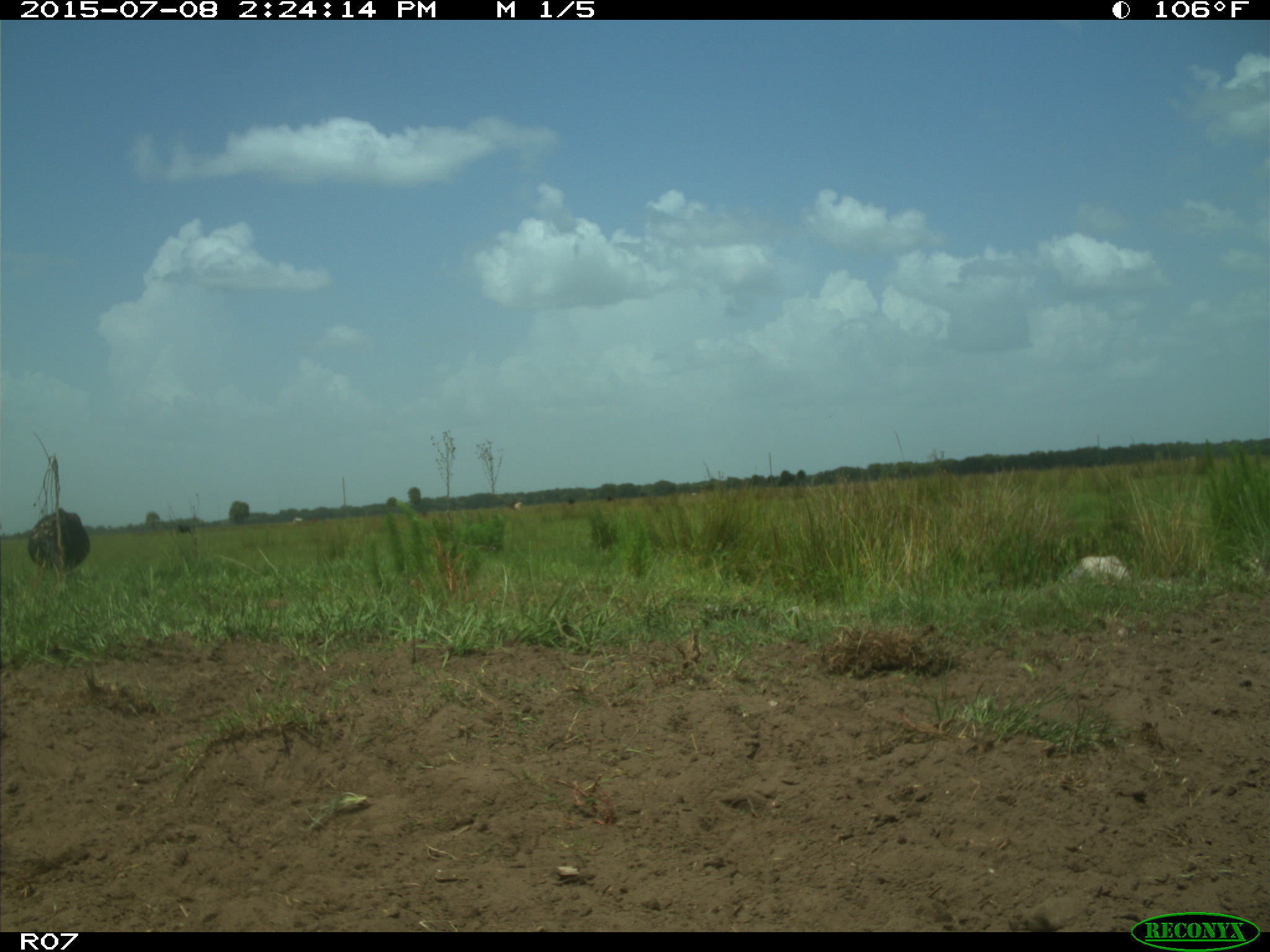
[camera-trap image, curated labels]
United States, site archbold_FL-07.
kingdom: Animalia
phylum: Chordata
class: Mammalia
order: Artiodactyla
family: Bovidae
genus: Bos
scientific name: Bos taurus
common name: domestic cow